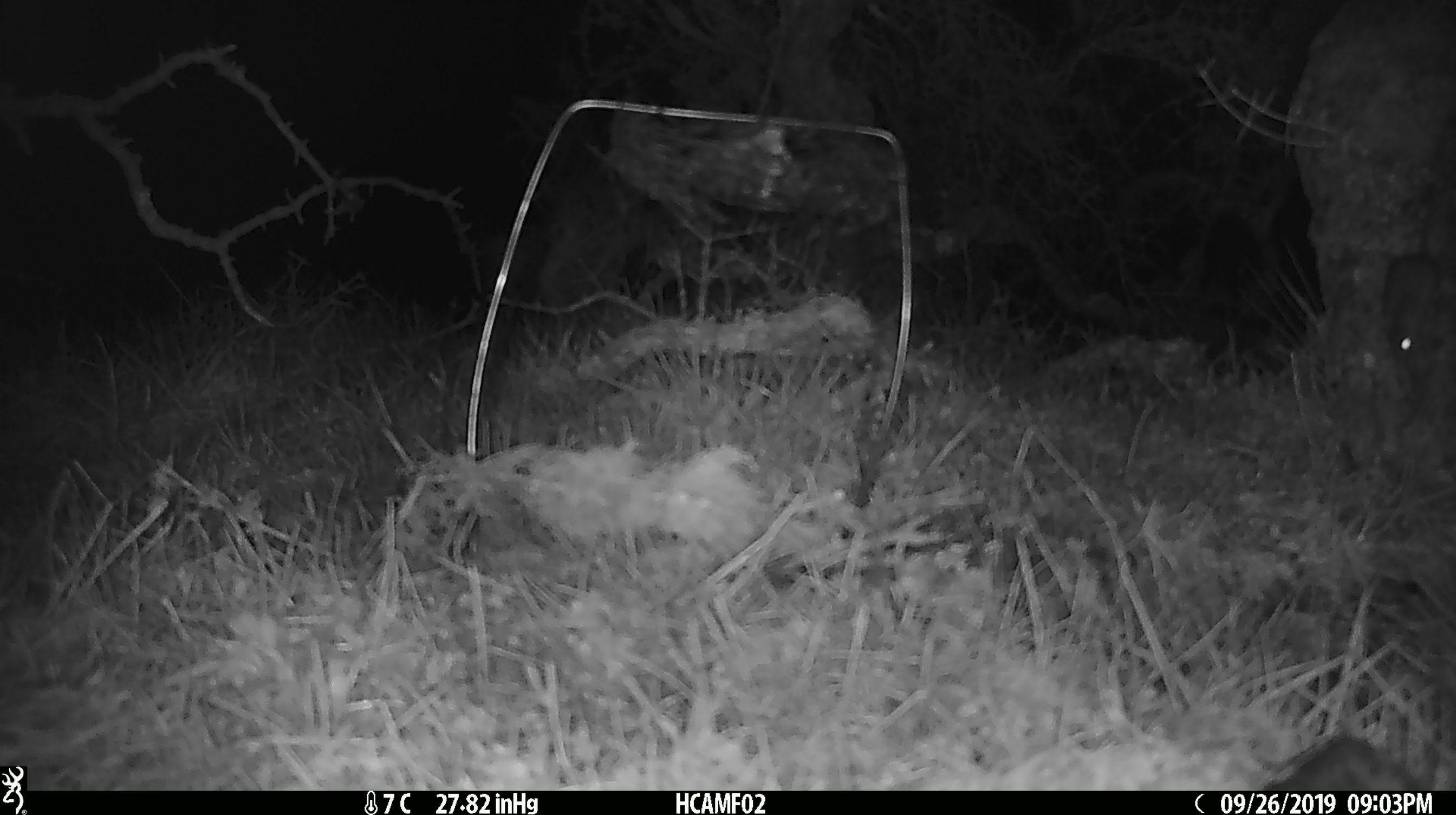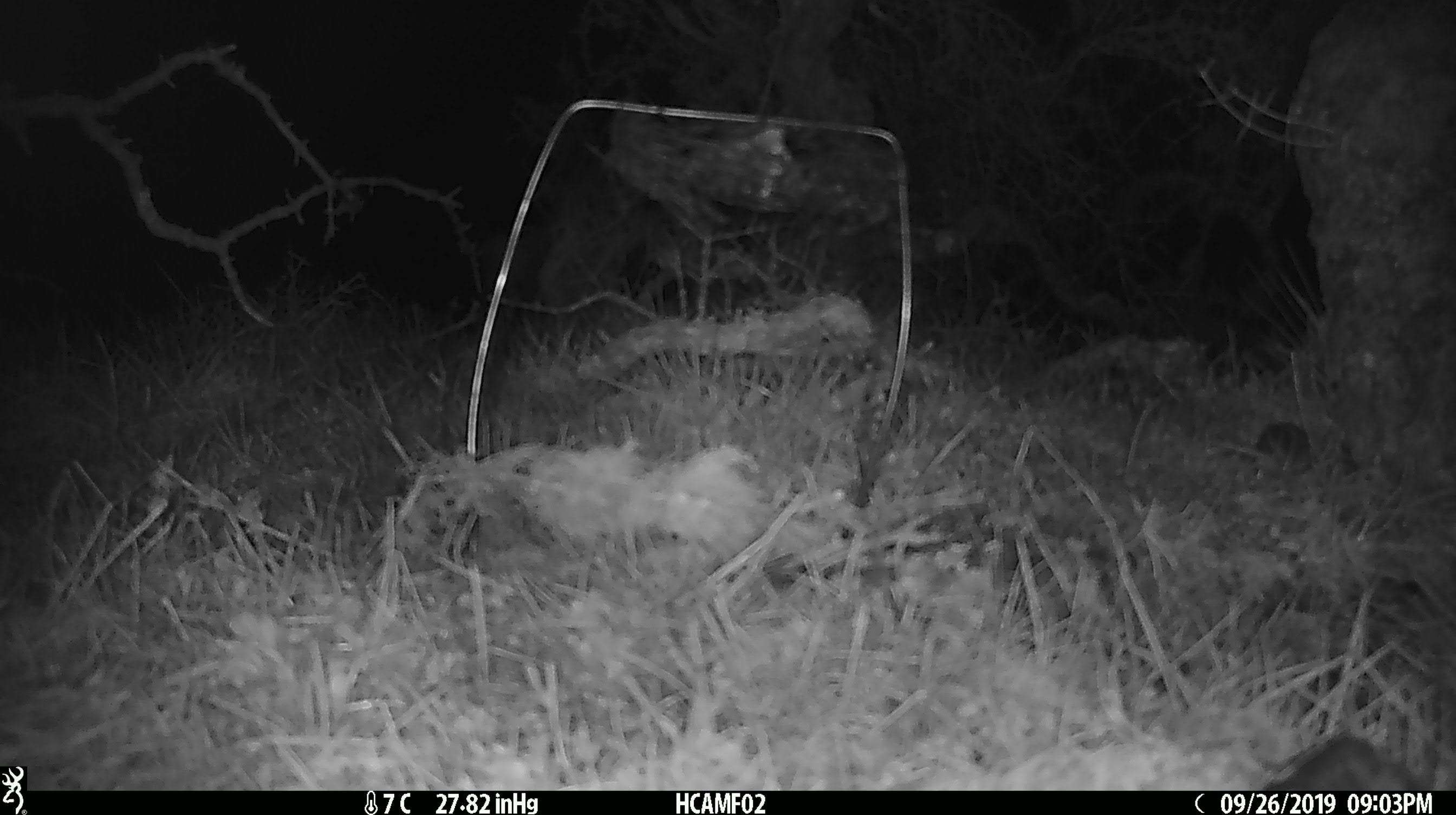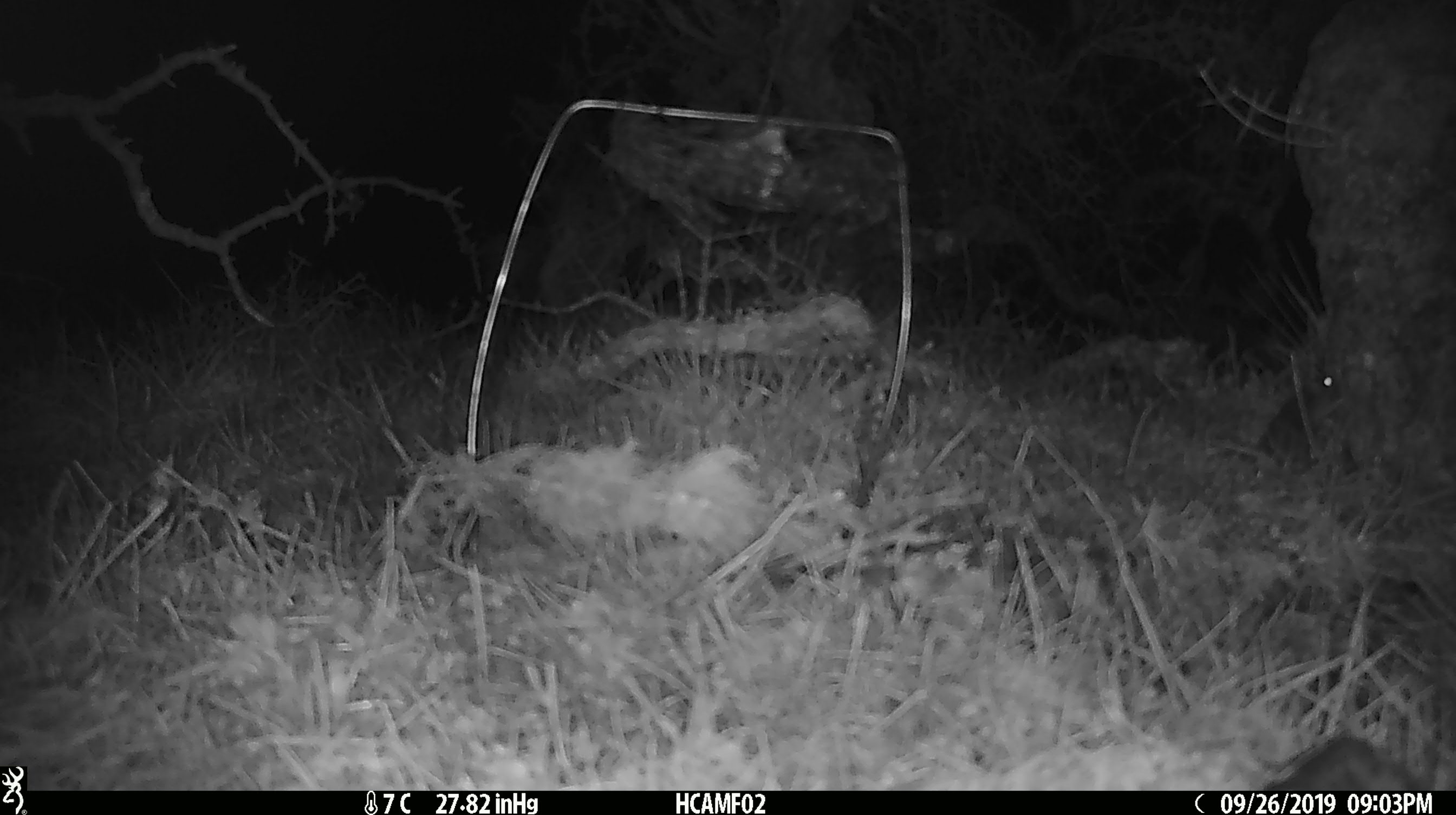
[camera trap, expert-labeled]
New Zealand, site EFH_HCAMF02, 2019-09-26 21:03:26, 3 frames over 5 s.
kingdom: Animalia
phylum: Chordata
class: Mammalia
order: Rodentia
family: Muridae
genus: Mus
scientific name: Mus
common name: mouse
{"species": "mouse (Mus)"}